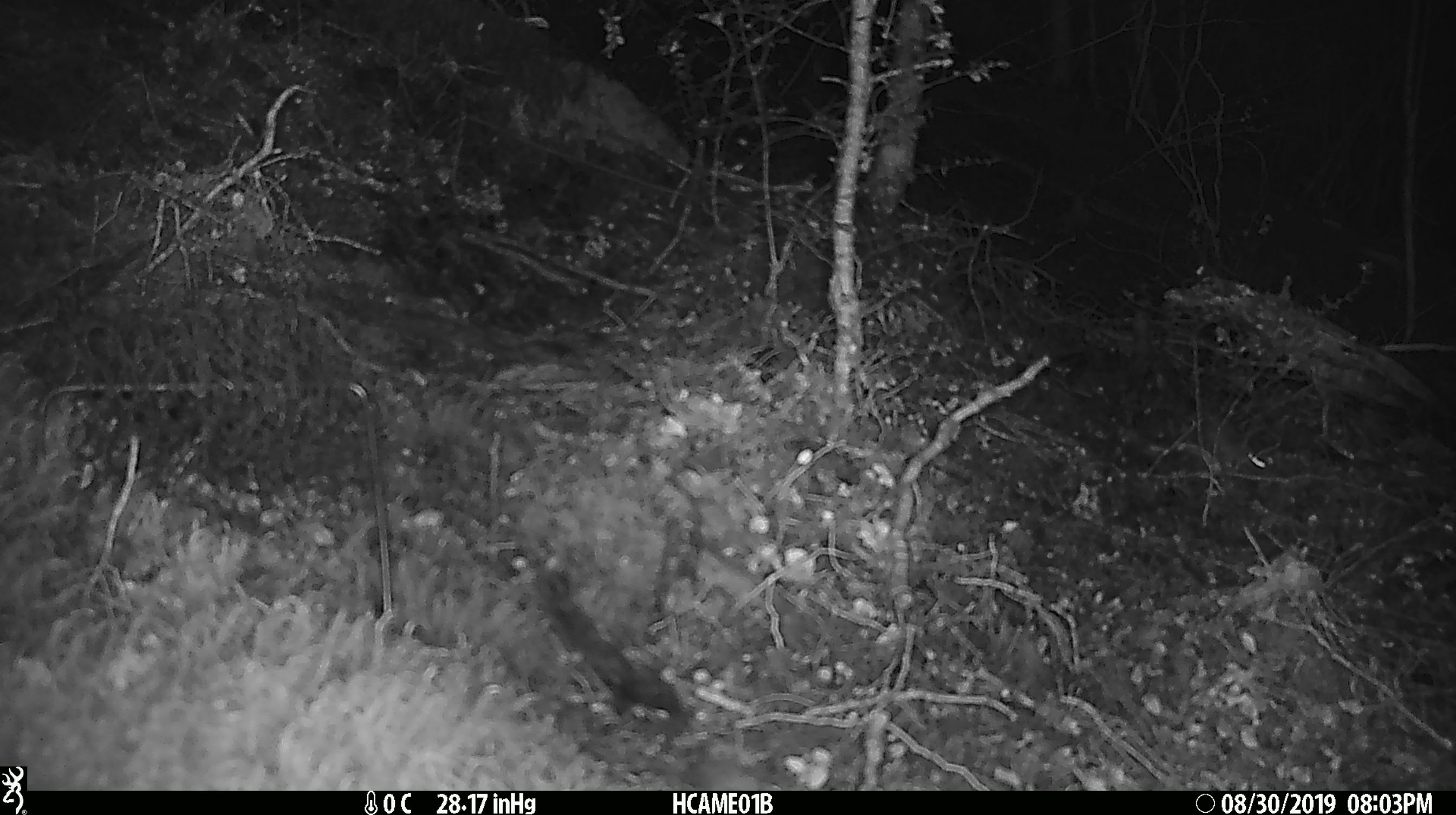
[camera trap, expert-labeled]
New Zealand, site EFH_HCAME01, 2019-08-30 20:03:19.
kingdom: Animalia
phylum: Chordata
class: Mammalia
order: Rodentia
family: Muridae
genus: Mus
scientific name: Mus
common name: mouse